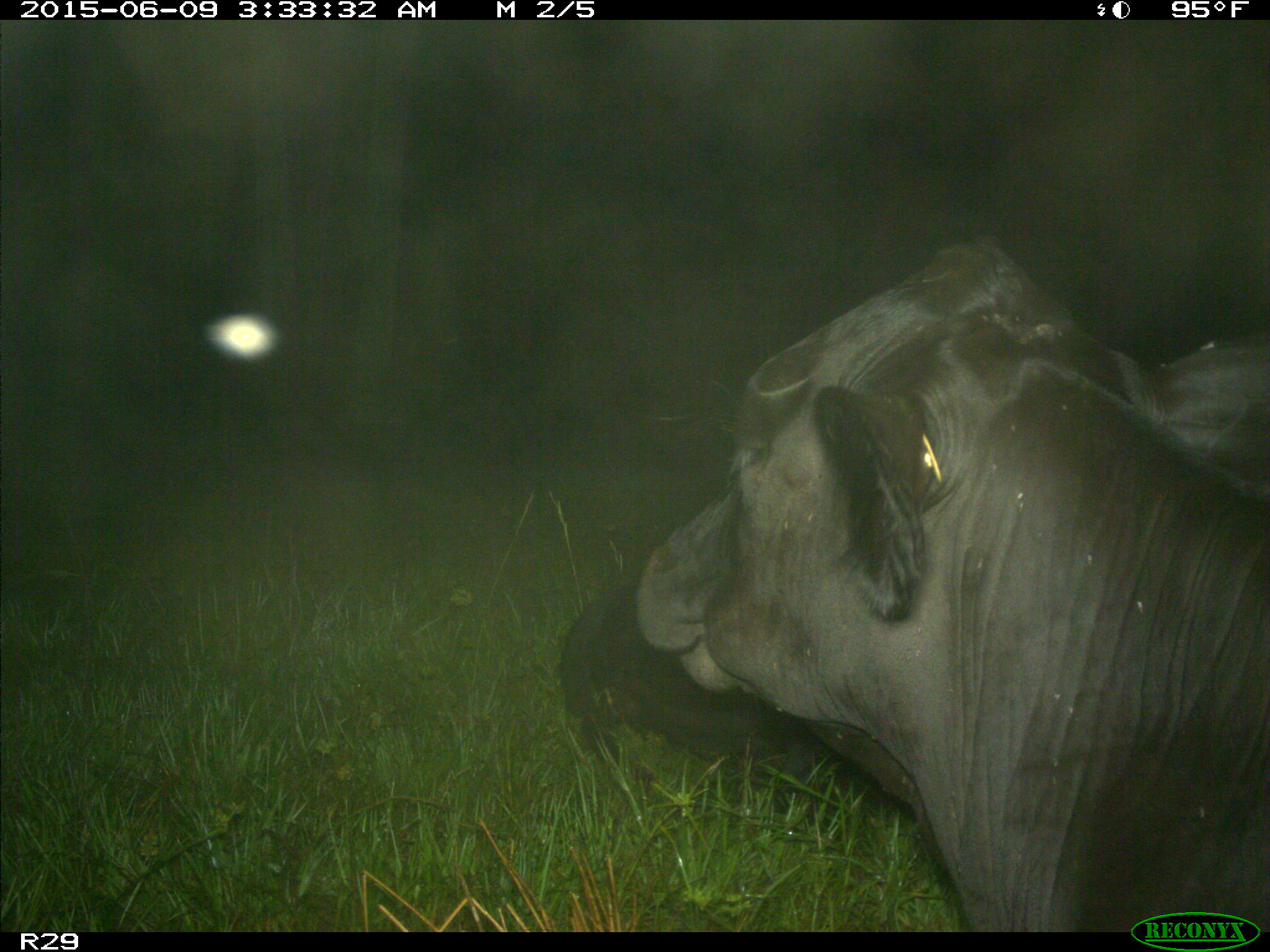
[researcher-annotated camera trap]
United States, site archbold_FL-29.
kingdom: Animalia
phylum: Chordata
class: Mammalia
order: Artiodactyla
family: Bovidae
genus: Bos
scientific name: Bos taurus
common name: domestic cow